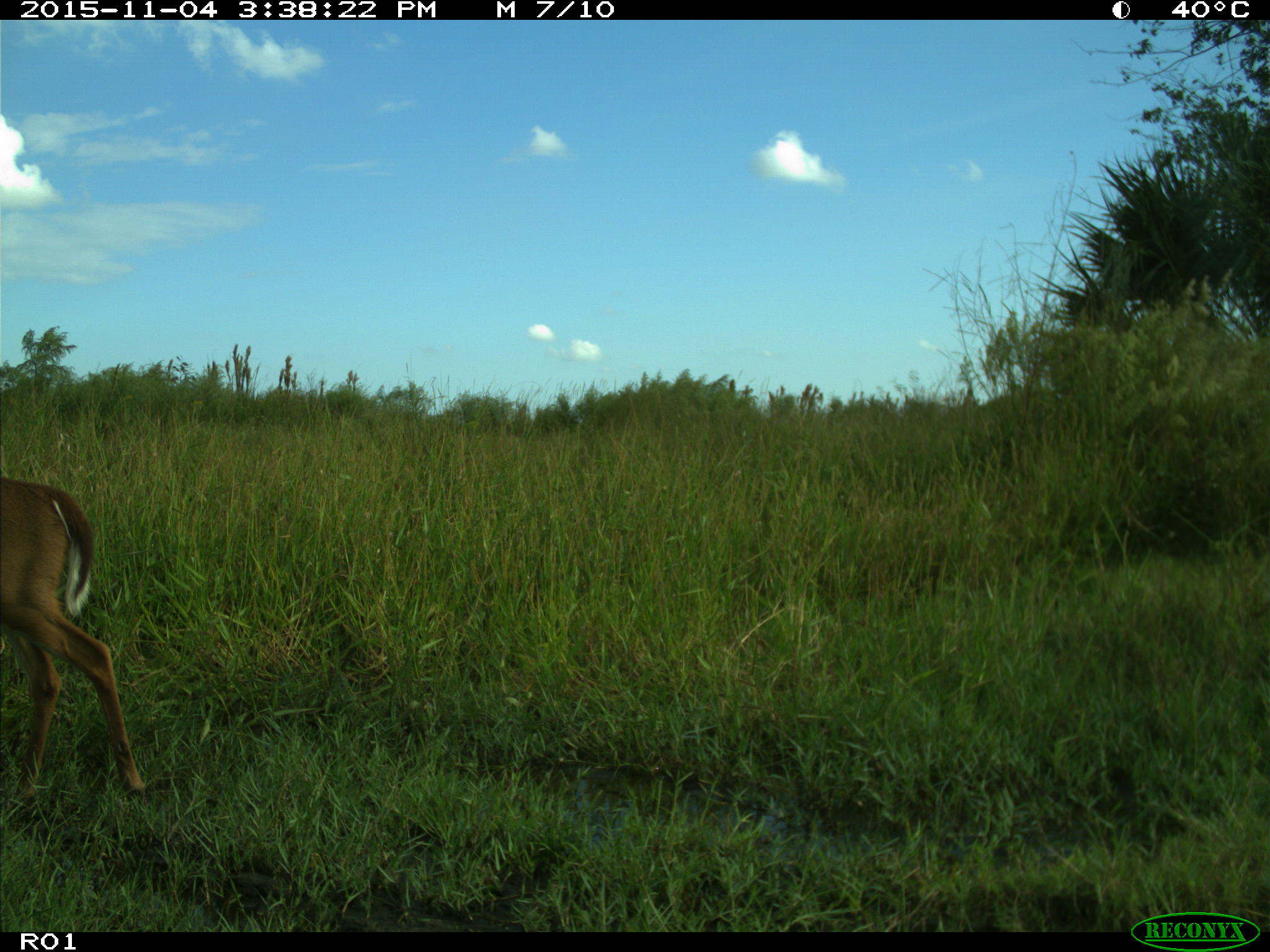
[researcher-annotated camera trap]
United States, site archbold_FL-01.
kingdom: Animalia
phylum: Chordata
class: Mammalia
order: Artiodactyla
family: Cervidae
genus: Odocoileus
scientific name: Odocoileus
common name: deer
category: unidentified deer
Unidentified deer (deer) (Odocoileus).